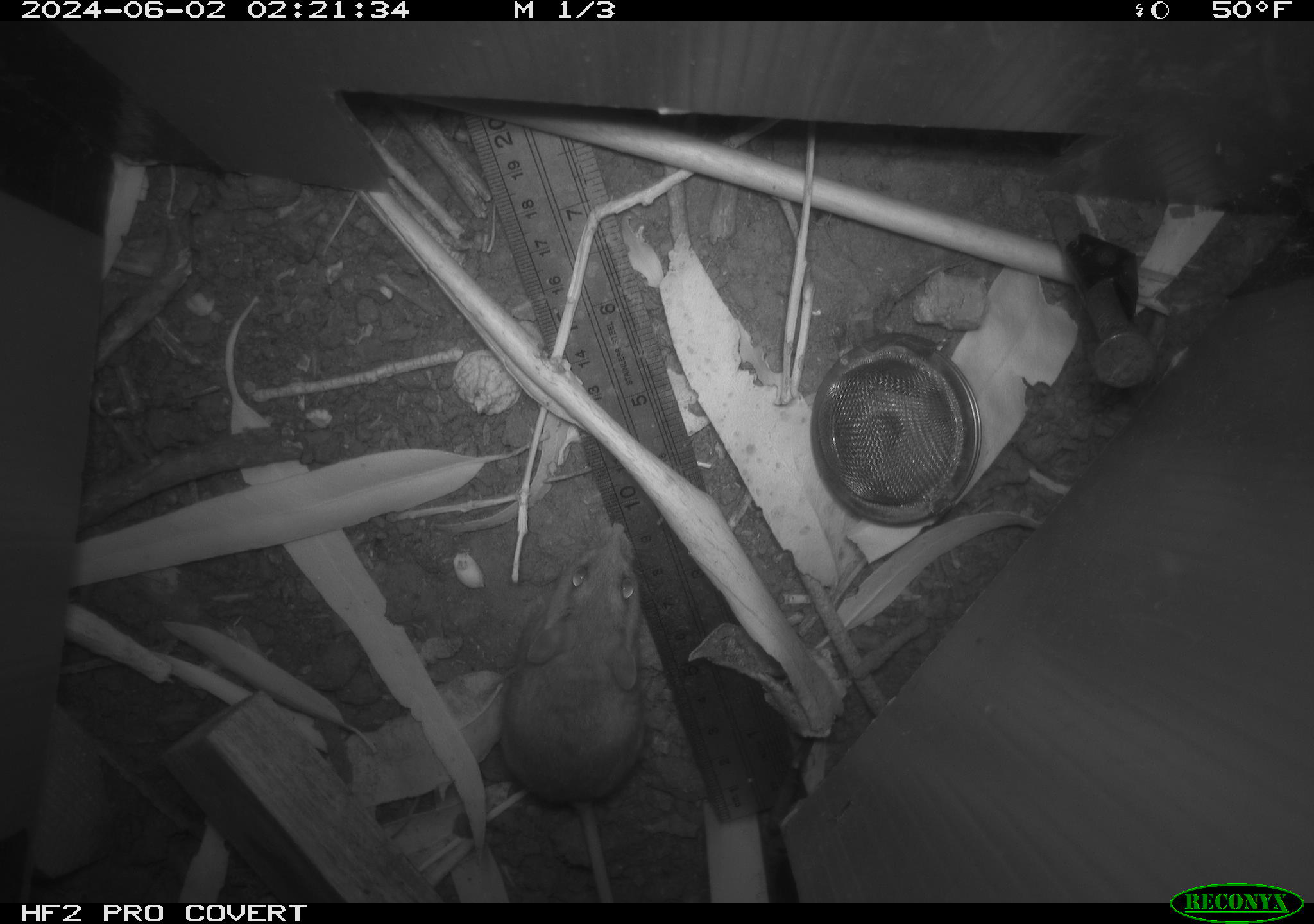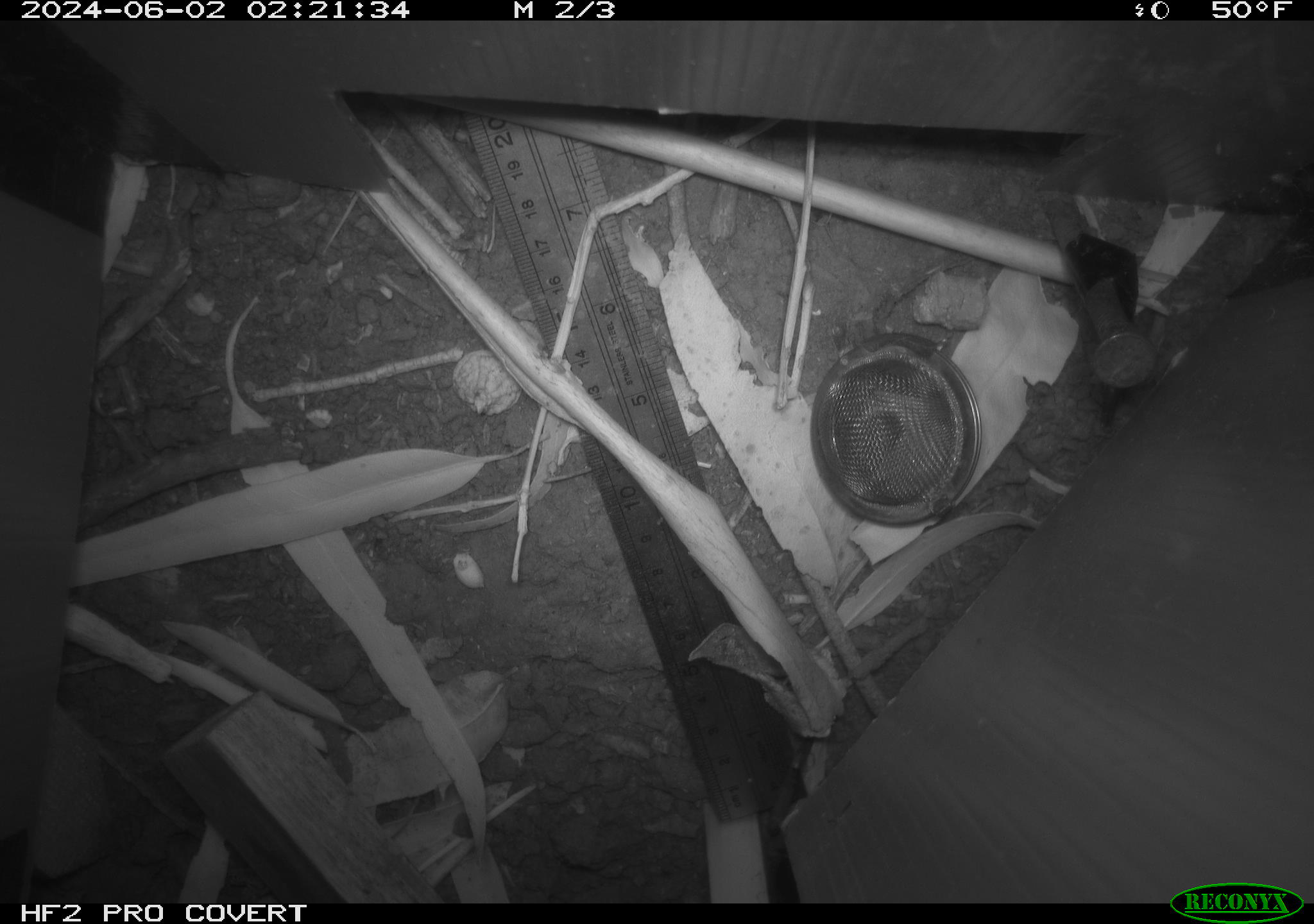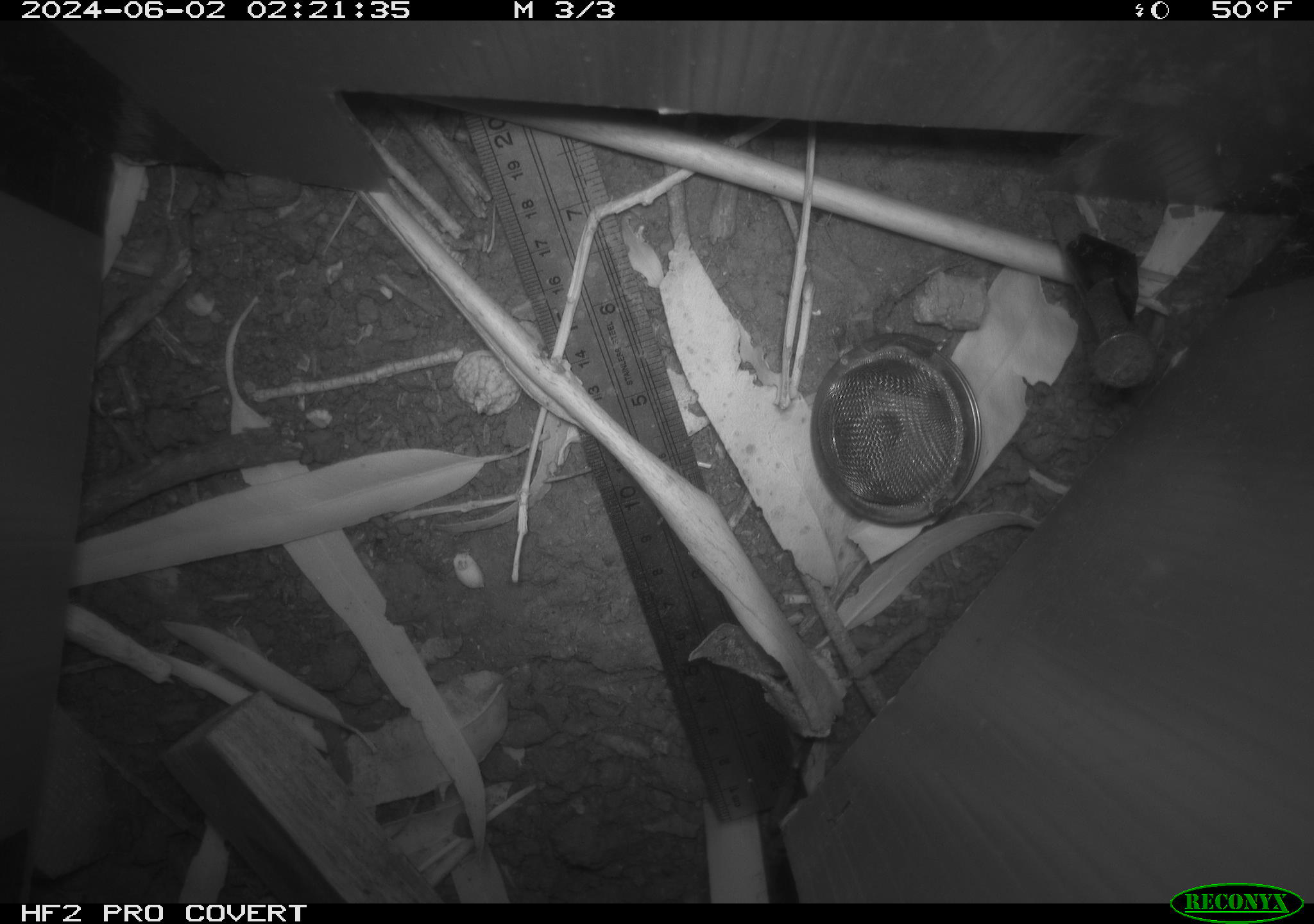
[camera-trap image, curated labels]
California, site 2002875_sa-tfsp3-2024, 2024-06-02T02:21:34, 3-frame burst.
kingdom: Animalia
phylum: Chordata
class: Mammalia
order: Rodentia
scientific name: Rodentia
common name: mouse species